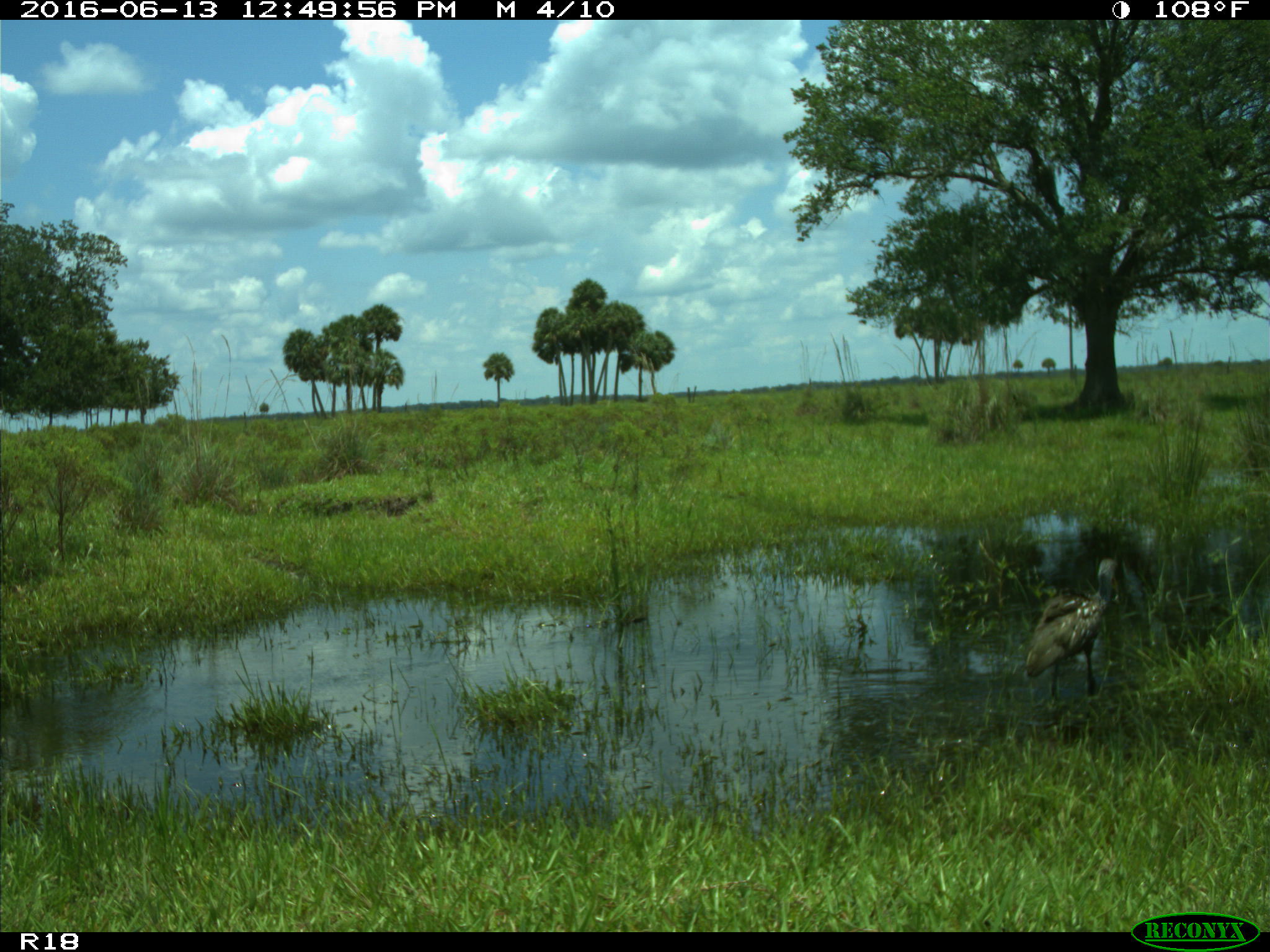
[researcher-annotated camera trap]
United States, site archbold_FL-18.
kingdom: Animalia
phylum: Chordata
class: Aves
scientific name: Aves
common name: birds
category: unidentified bird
Unidentified bird (birds) (Aves).